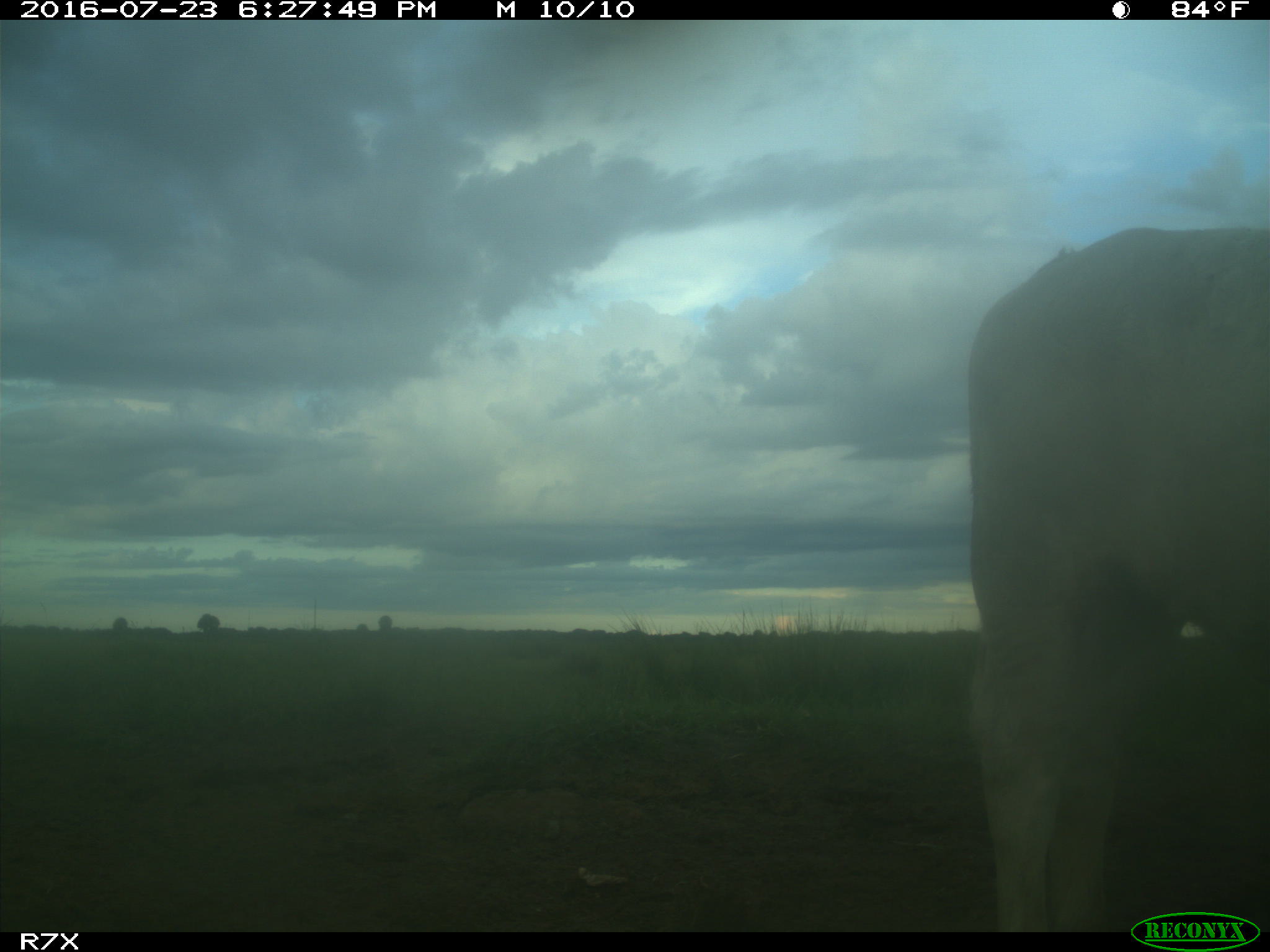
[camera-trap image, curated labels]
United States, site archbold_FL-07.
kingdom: Animalia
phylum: Chordata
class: Mammalia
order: Artiodactyla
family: Bovidae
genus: Bos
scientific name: Bos taurus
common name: domestic cow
Bos taurus (domestic cow).